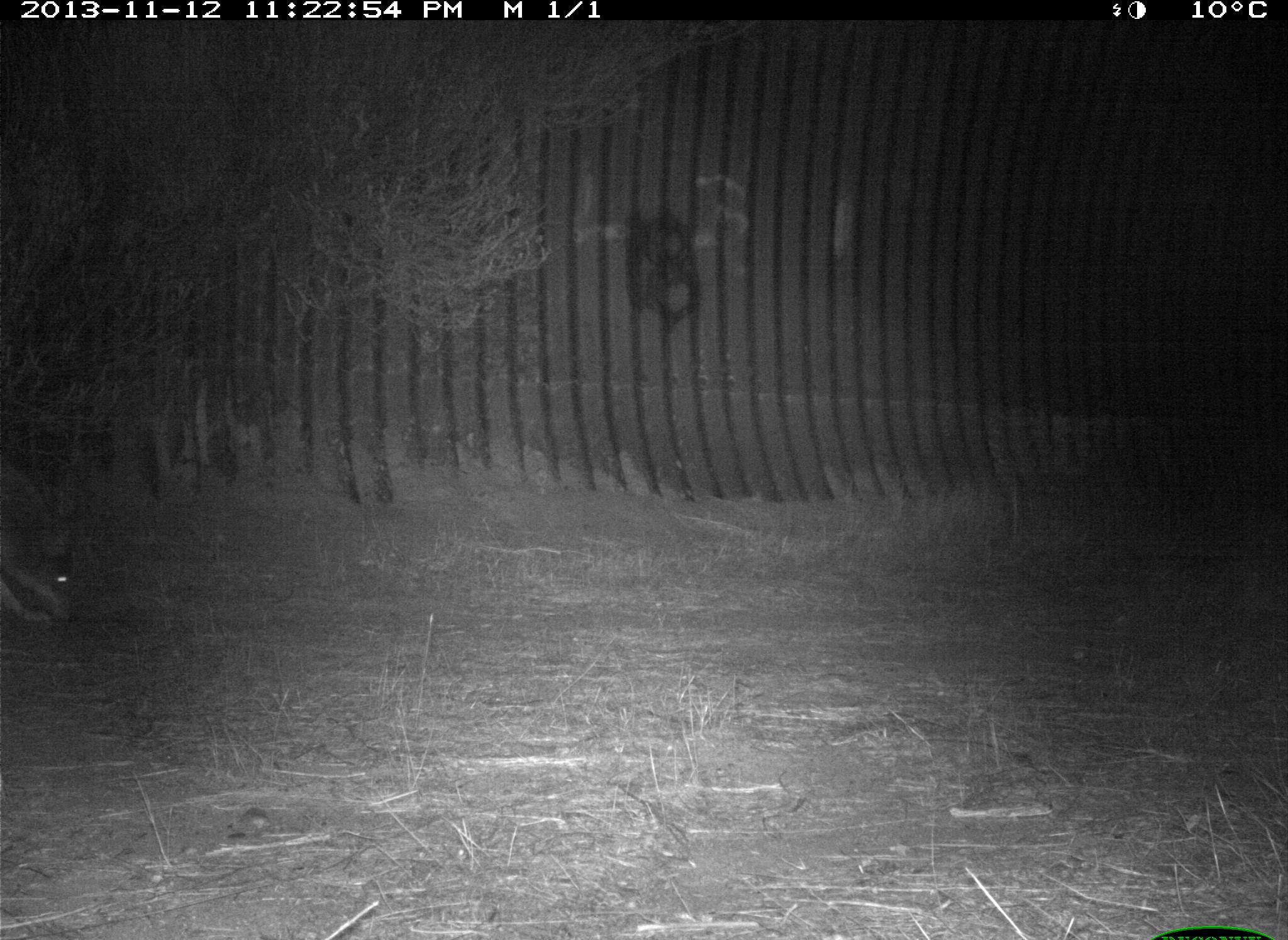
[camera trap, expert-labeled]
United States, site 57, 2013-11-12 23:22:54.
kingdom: Animalia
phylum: Chordata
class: Mammalia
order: Carnivora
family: Canidae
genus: Canis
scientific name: Canis latrans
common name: coyote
Coyote (Canis latrans).